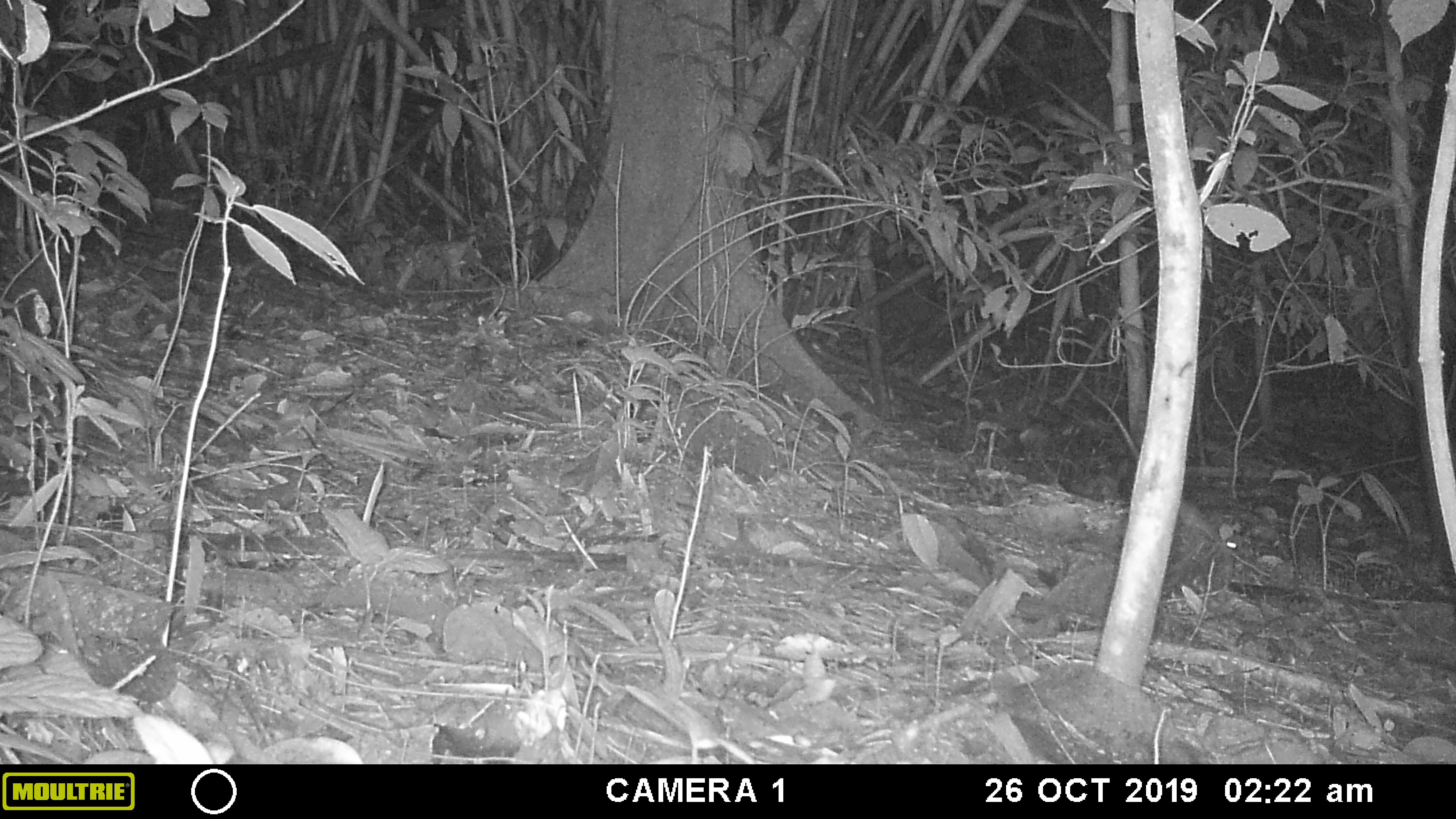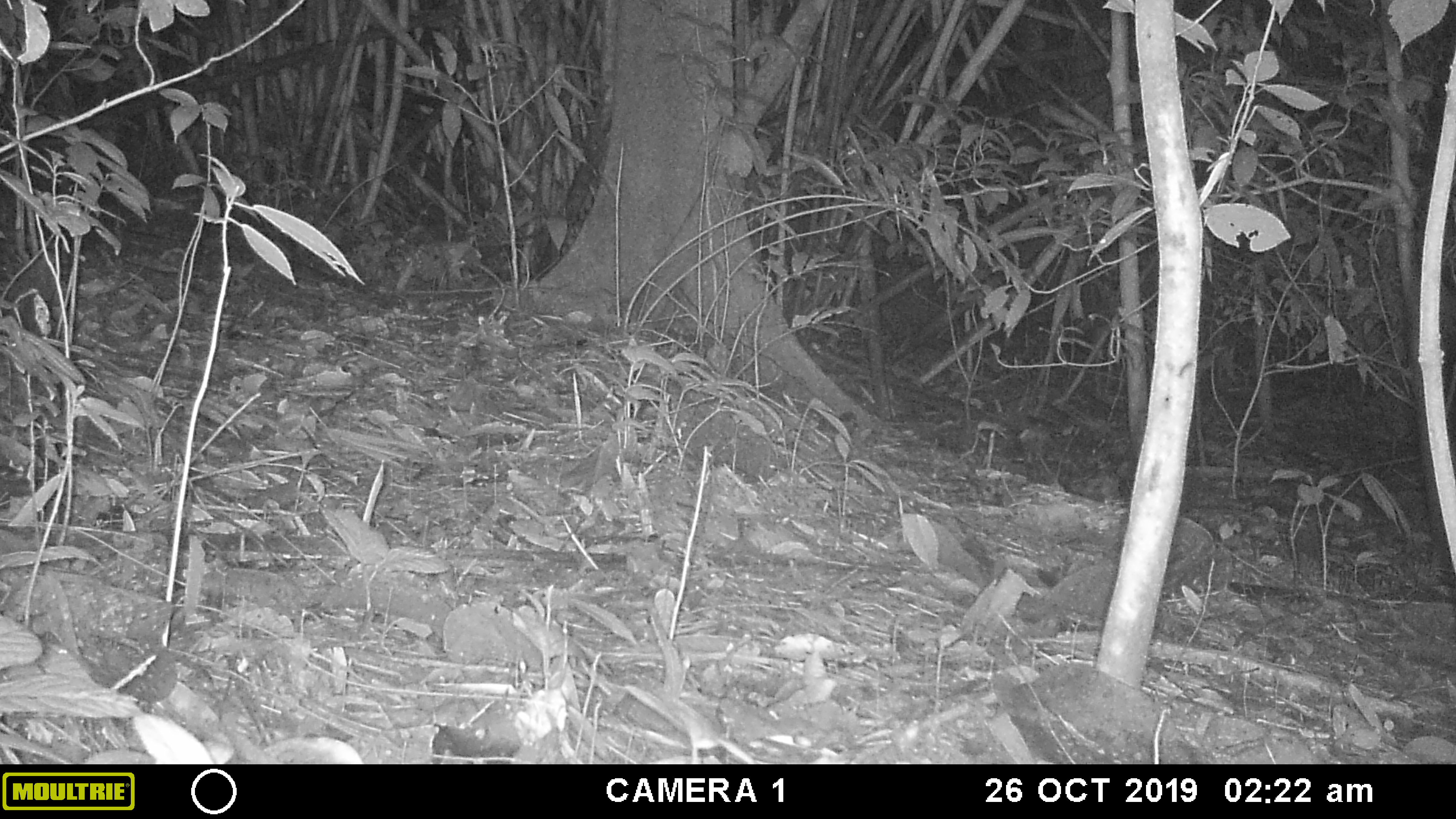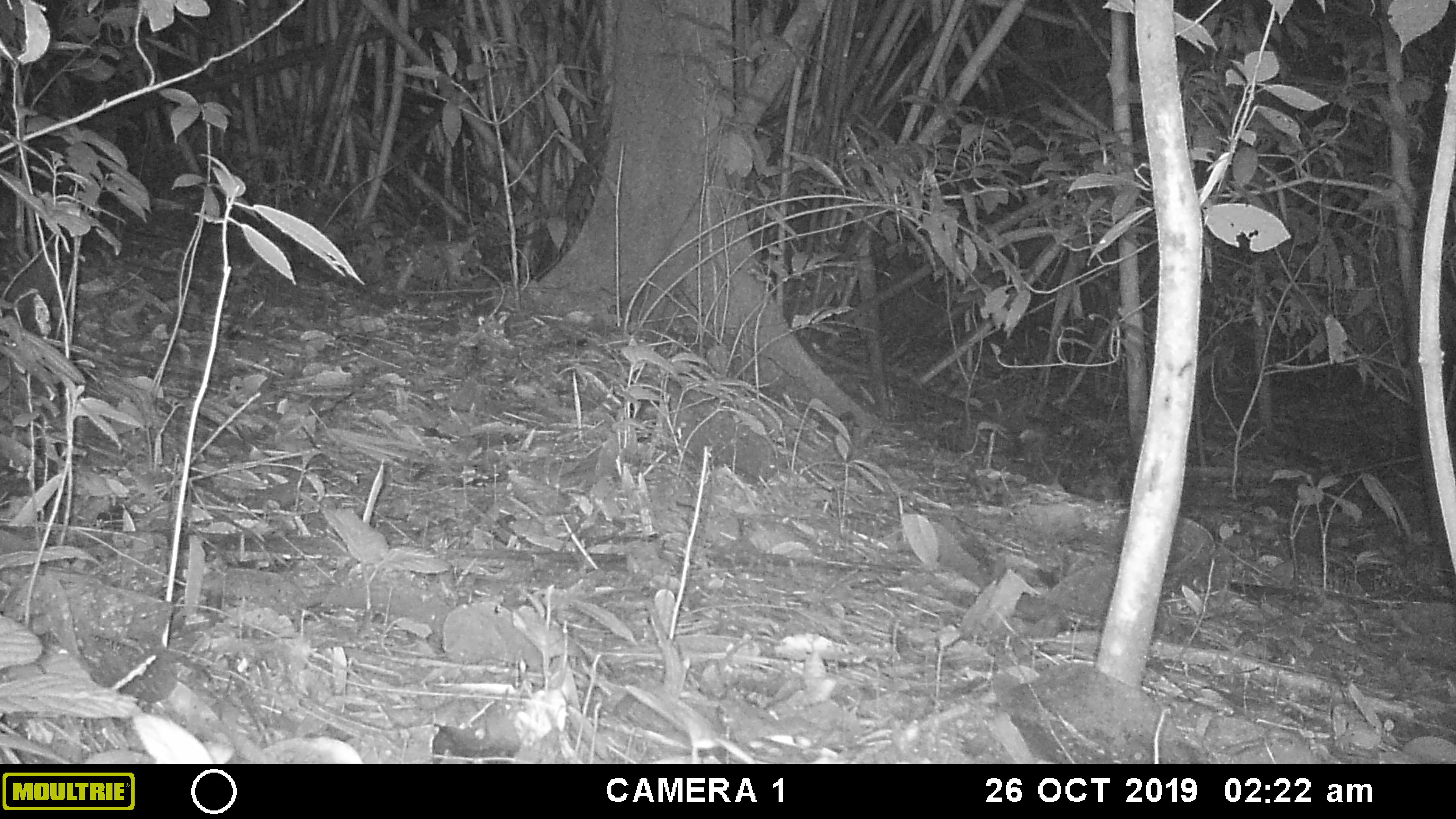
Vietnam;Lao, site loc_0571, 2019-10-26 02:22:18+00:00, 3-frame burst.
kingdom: Animalia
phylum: Chordata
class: Mammalia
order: Rodentia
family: Muridae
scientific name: Muridae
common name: old-world mice and rats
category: unidentified murid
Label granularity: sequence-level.